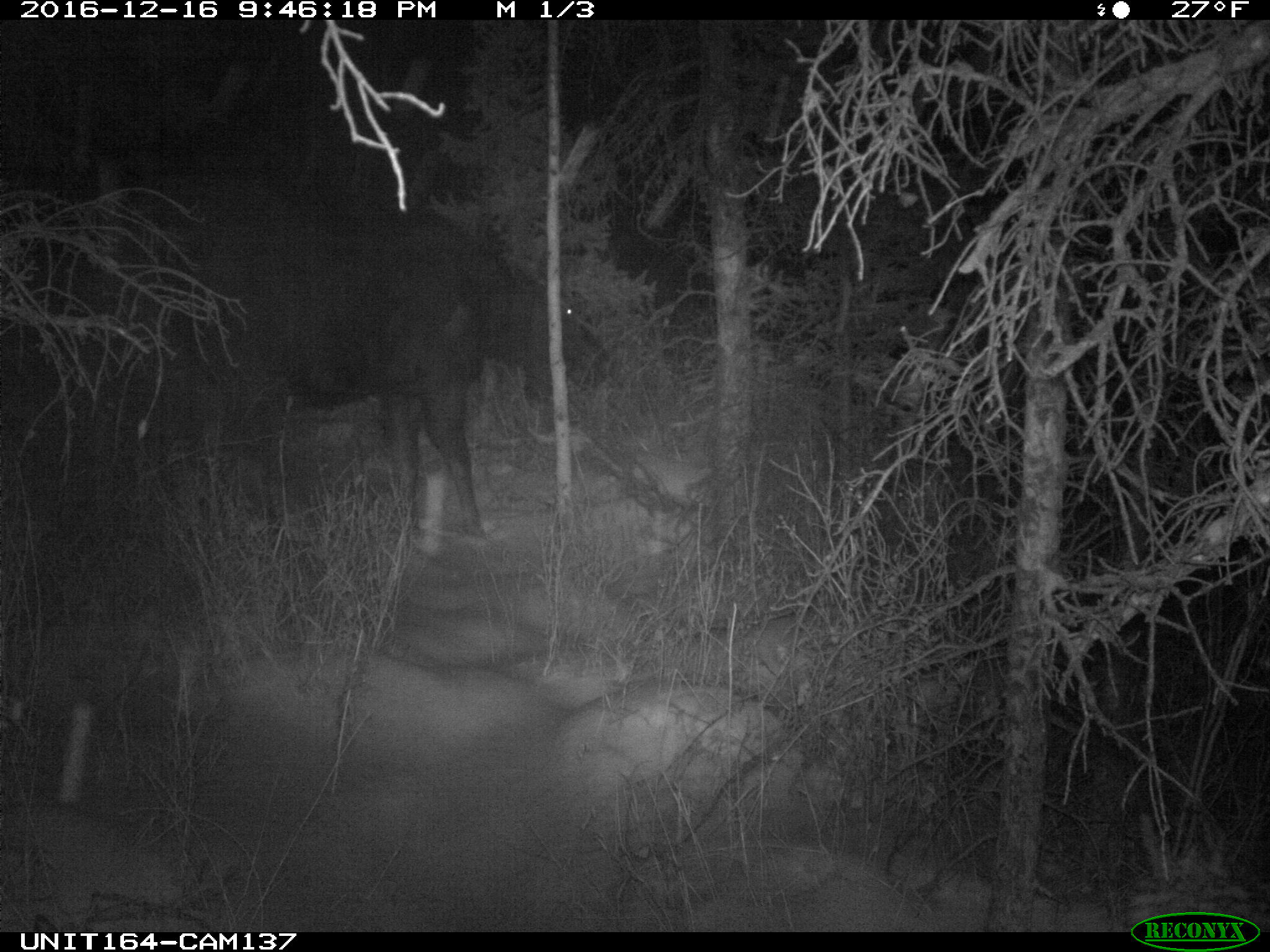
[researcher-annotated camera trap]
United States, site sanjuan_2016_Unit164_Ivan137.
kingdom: Animalia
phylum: Chordata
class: Mammalia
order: Artiodactyla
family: Cervidae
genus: Alces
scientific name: Alces alces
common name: moose